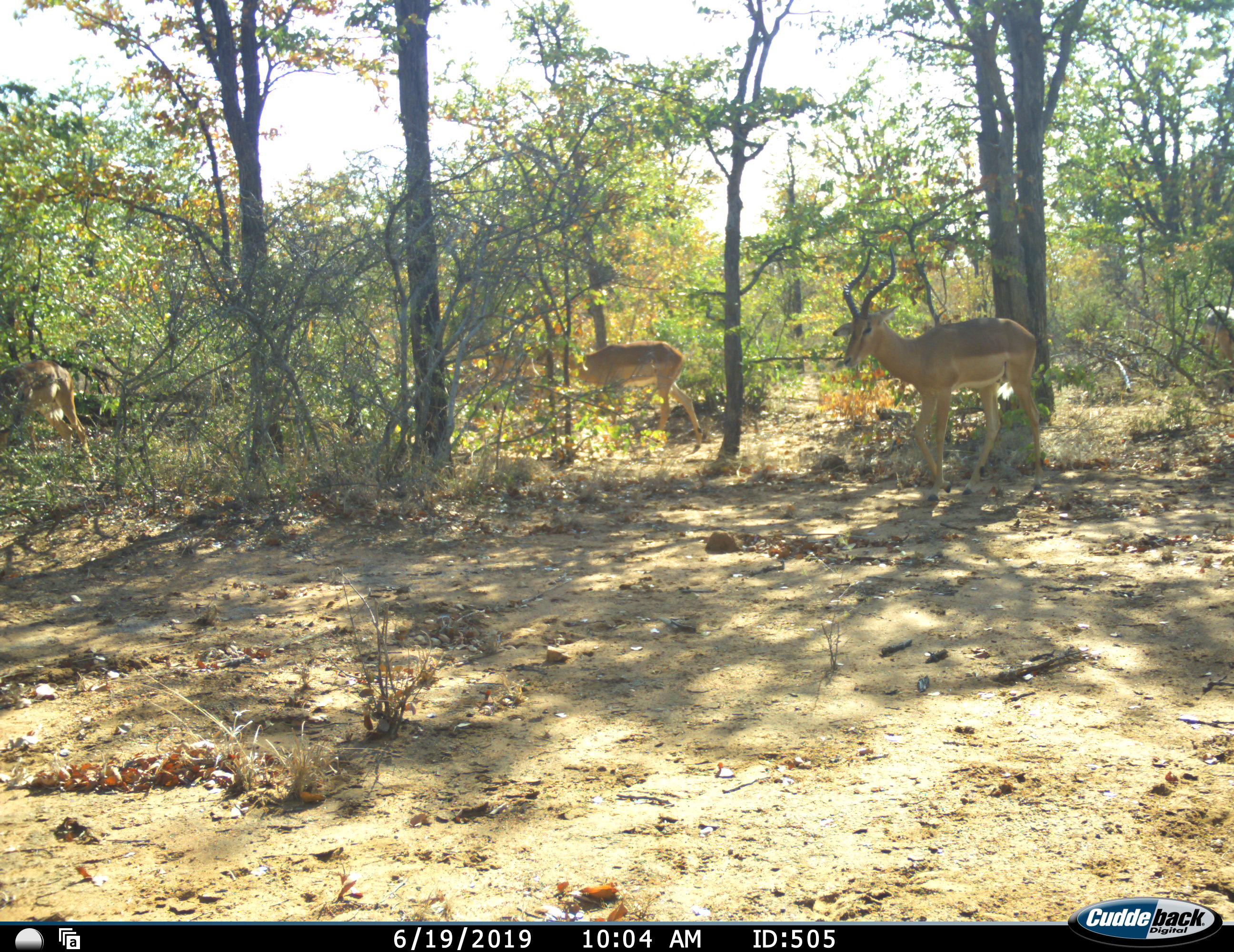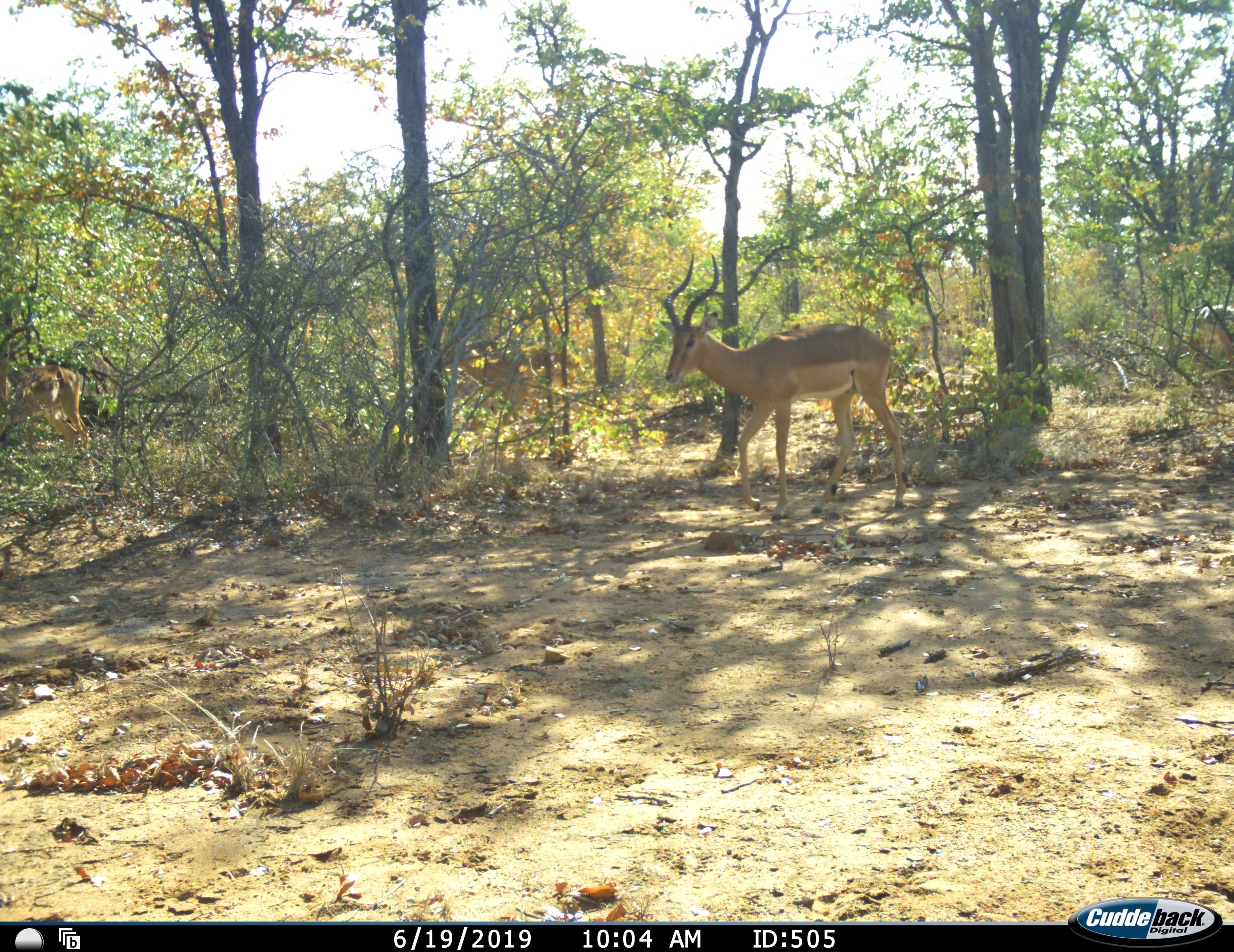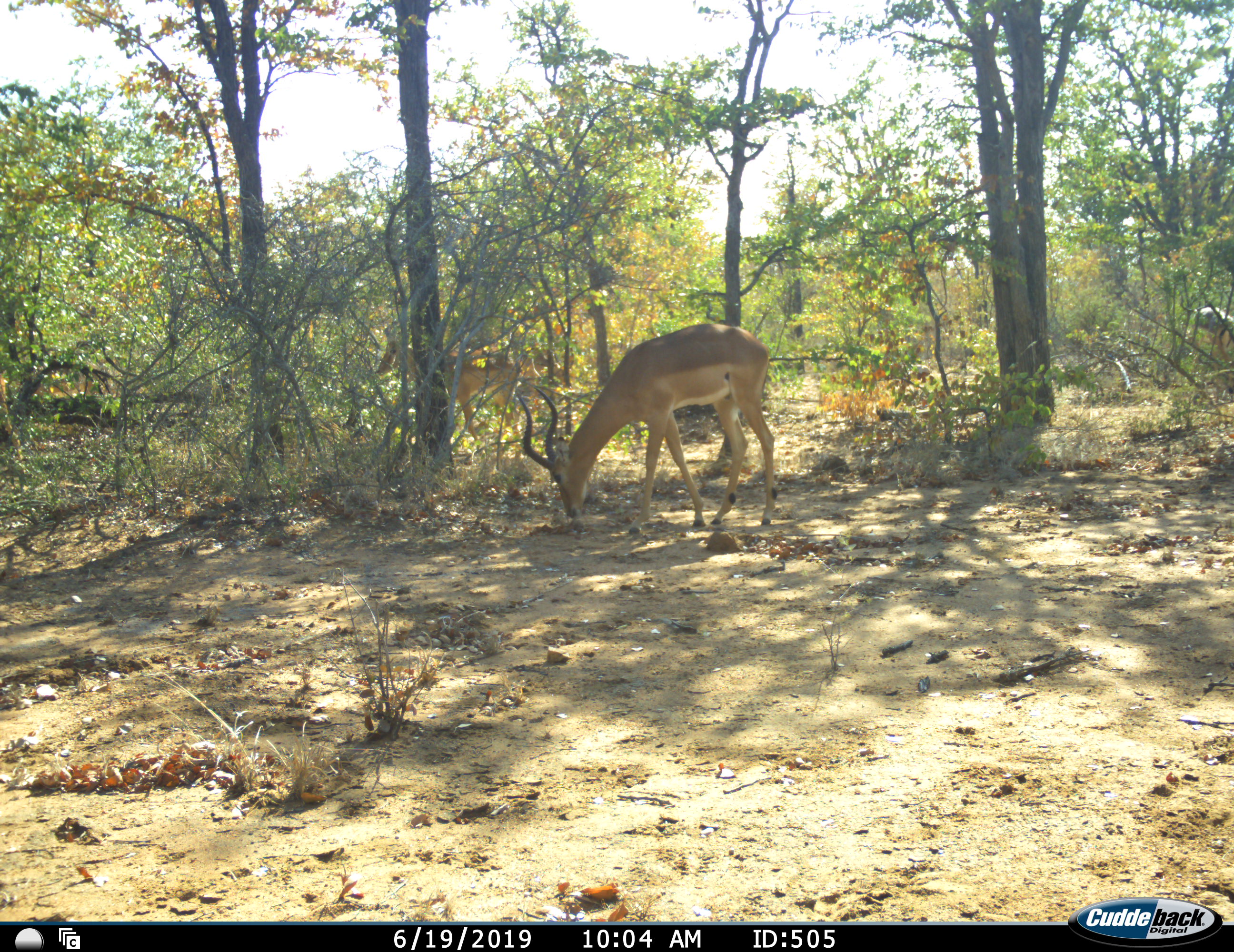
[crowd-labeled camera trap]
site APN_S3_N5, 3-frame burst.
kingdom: Animalia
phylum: Chordata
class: Mammalia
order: Artiodactyla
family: Bovidae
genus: Aepyceros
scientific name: Aepyceros melampus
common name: impala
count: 4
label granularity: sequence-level